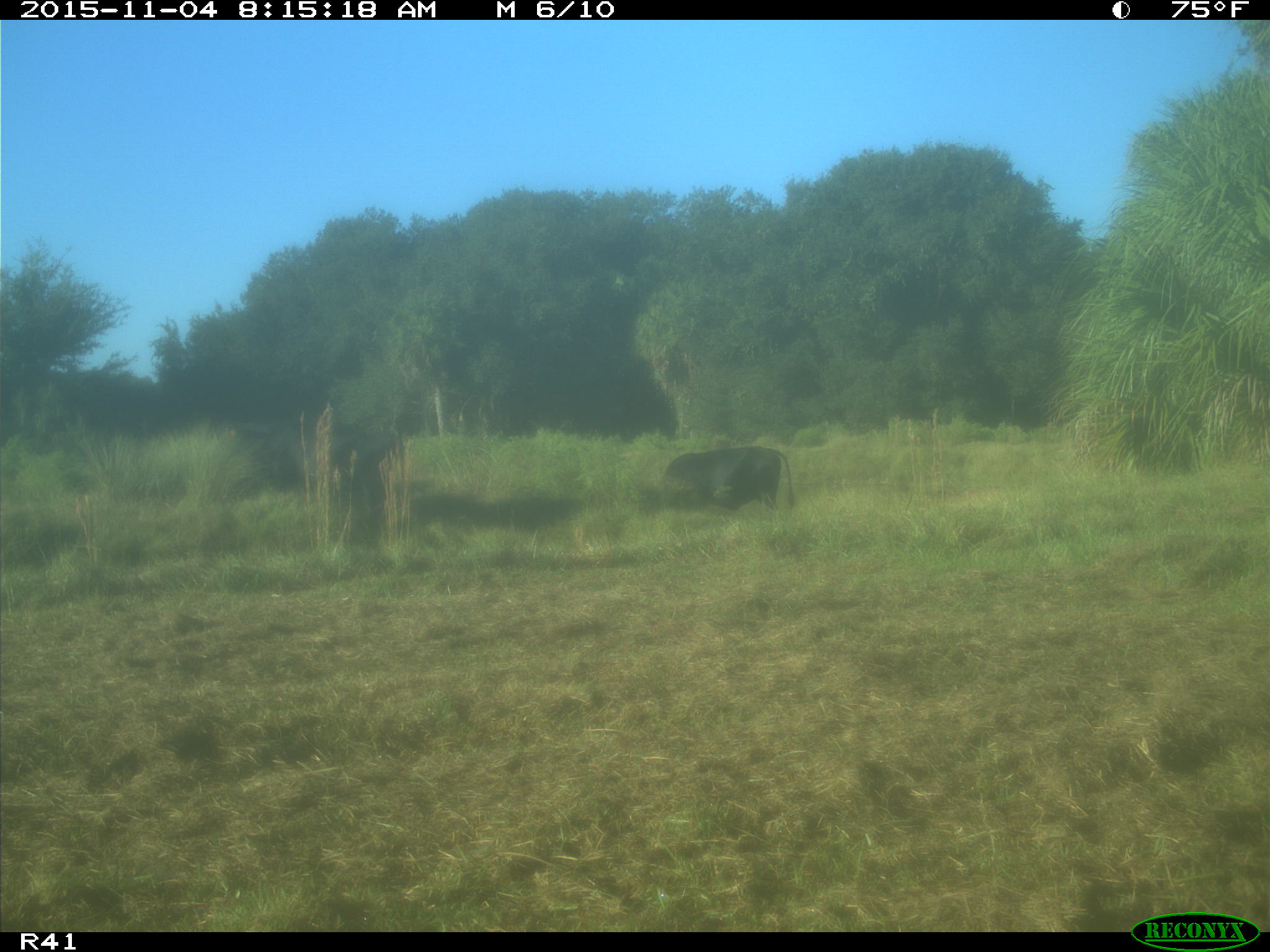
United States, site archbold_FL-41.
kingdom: Animalia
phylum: Chordata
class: Mammalia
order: Artiodactyla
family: Bovidae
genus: Bos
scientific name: Bos taurus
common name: domestic cow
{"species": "Bos taurus (domestic cow)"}